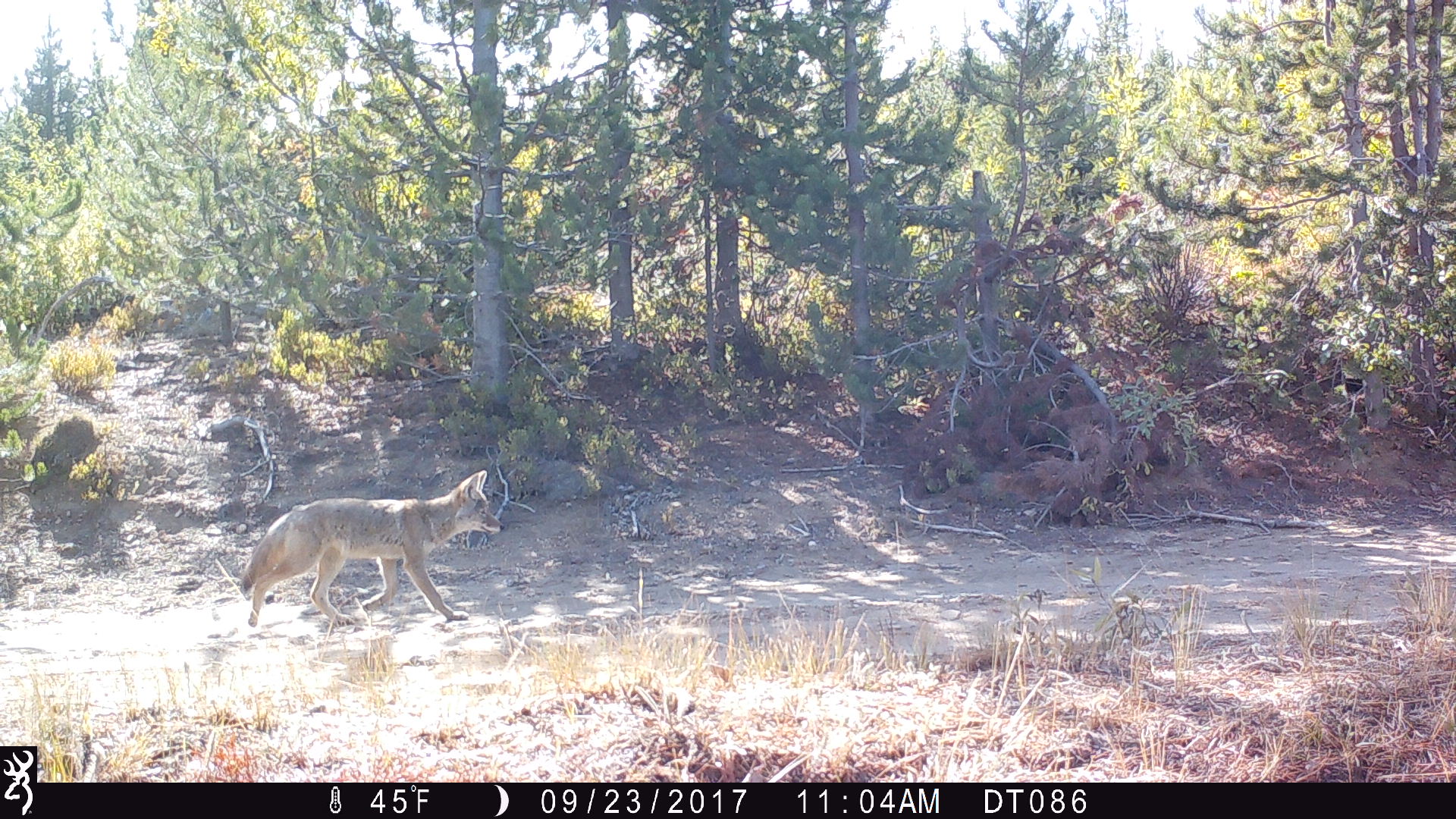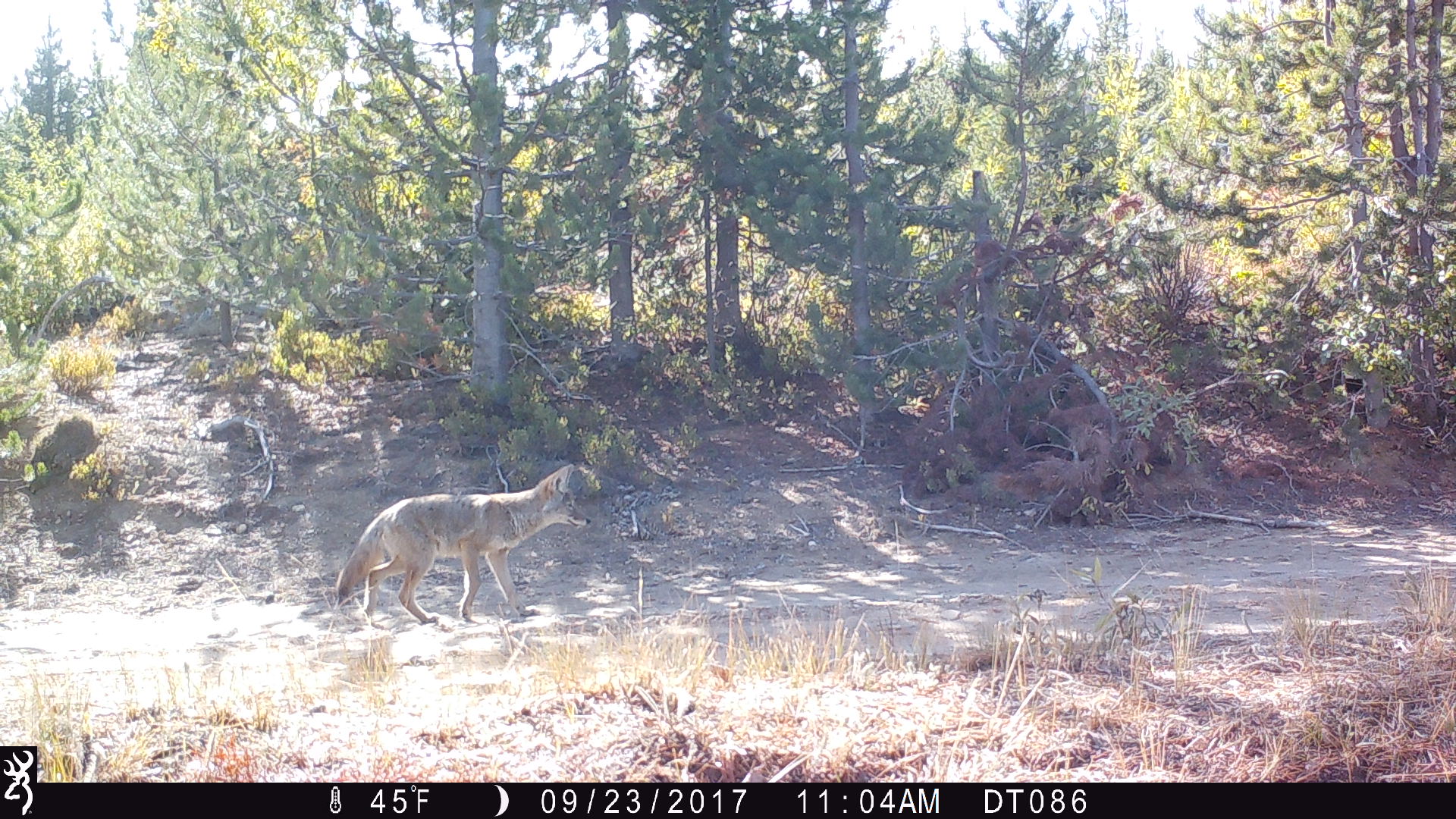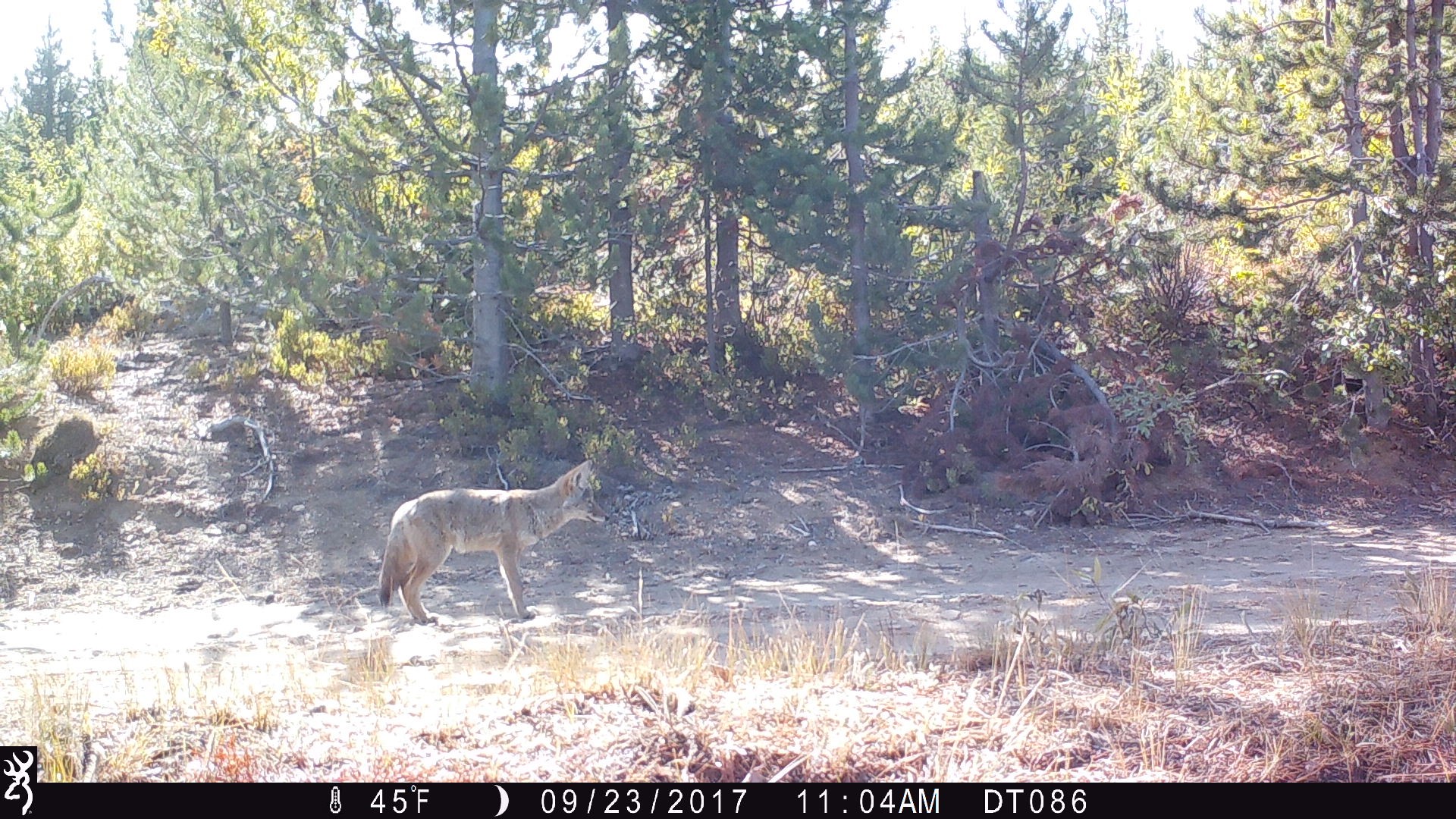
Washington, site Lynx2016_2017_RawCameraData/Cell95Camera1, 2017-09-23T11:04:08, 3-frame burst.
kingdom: Animalia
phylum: Chordata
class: Mammalia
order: Carnivora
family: Canidae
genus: Canis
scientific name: Canis latrans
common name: coyote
Canis latrans (coyote). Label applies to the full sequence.